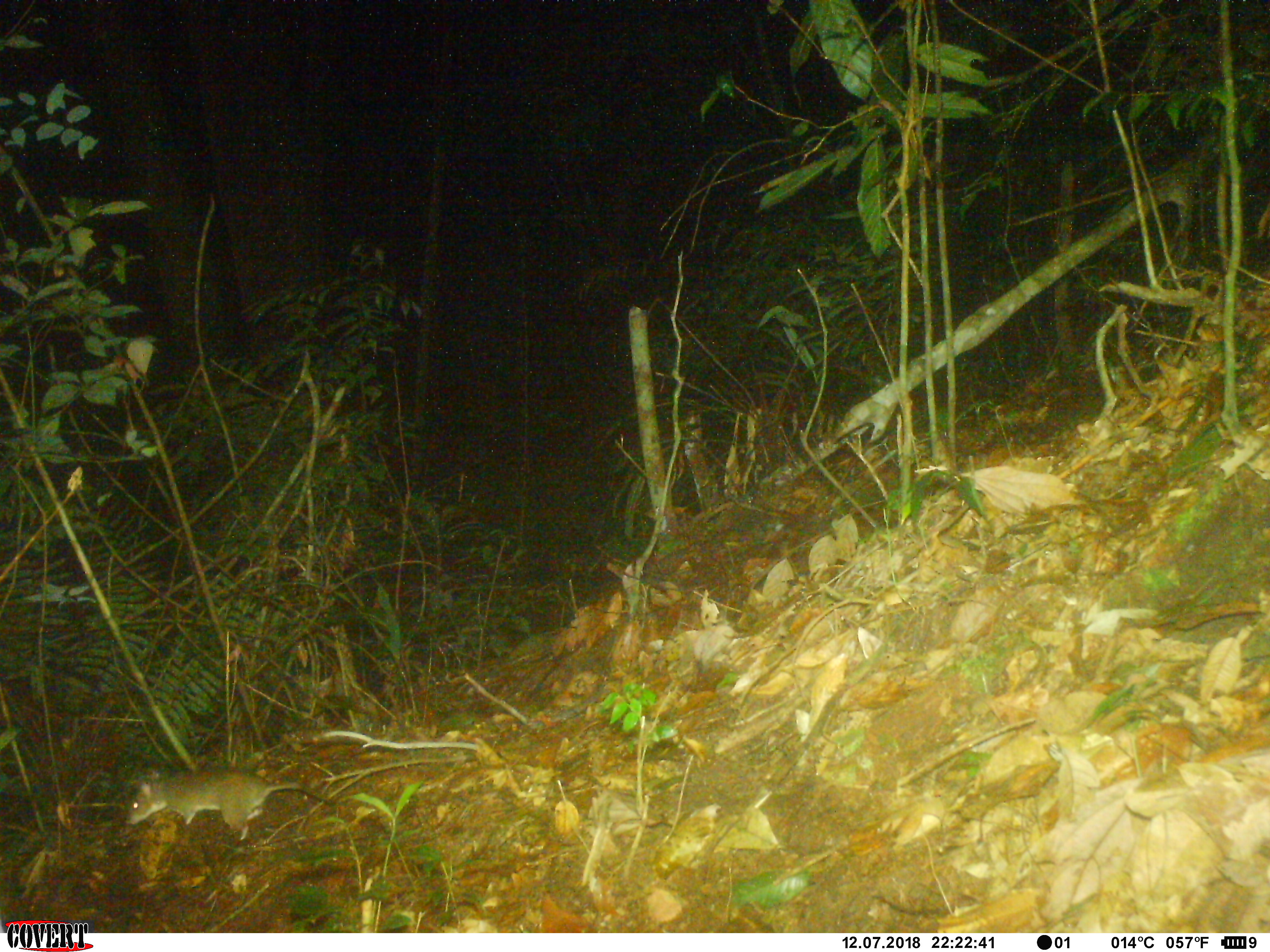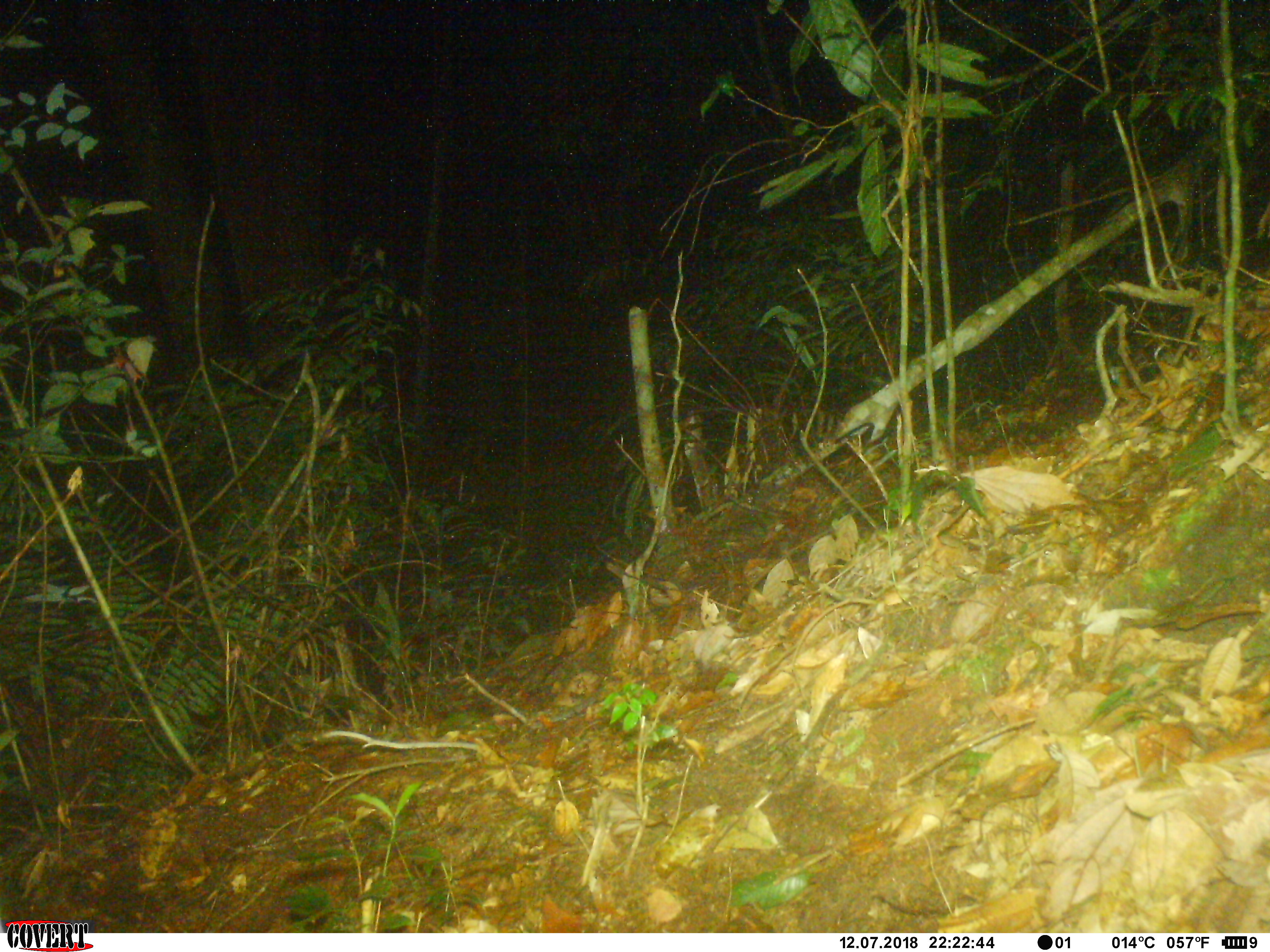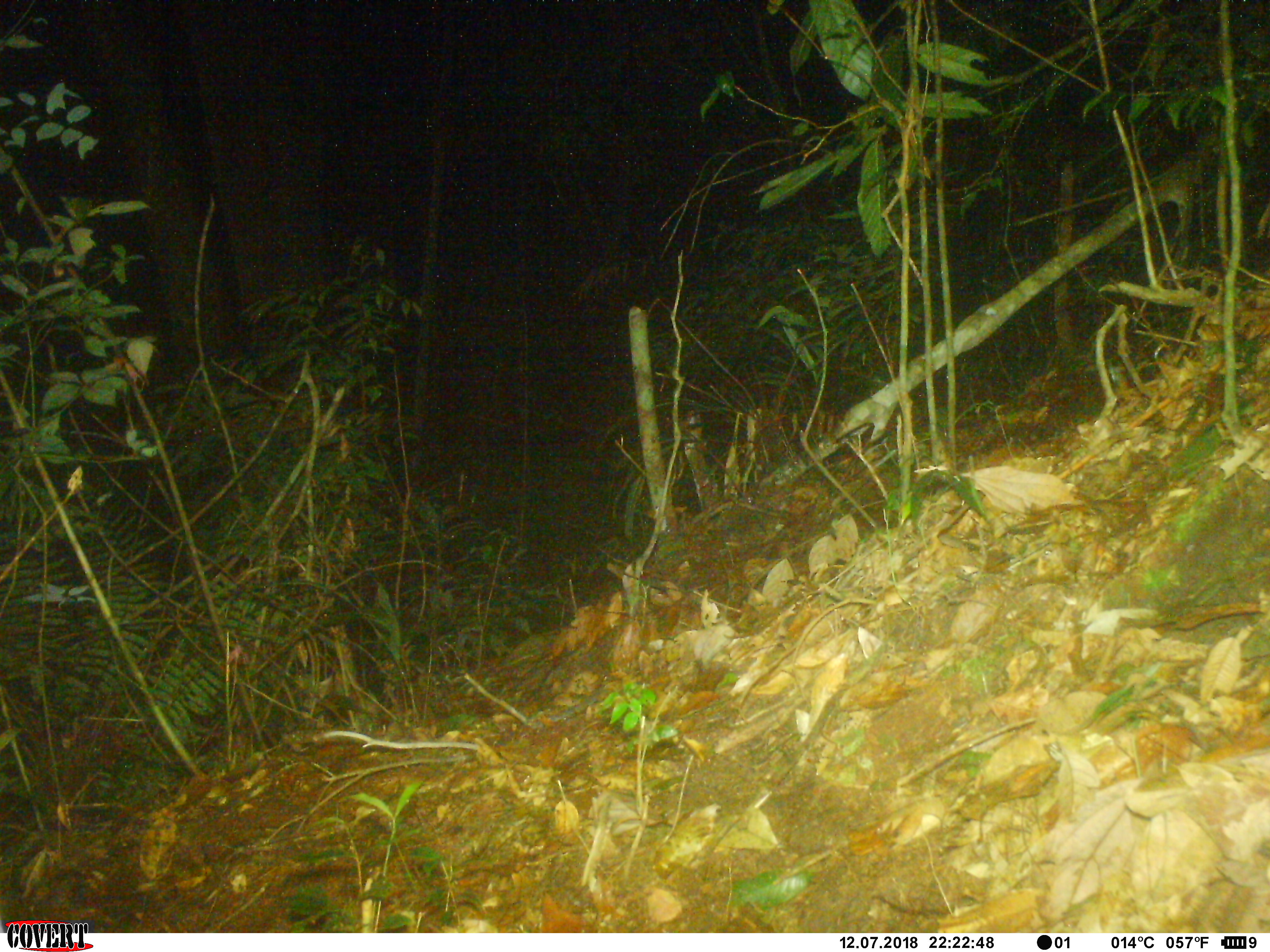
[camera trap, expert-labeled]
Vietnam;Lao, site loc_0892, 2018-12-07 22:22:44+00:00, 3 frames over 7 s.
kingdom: Animalia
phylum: Chordata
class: Mammalia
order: Rodentia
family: Muridae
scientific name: Muridae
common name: old-world mice and rats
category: unidentified murid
Unidentified murid (old-world mice and rats) (Muridae). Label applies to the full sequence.